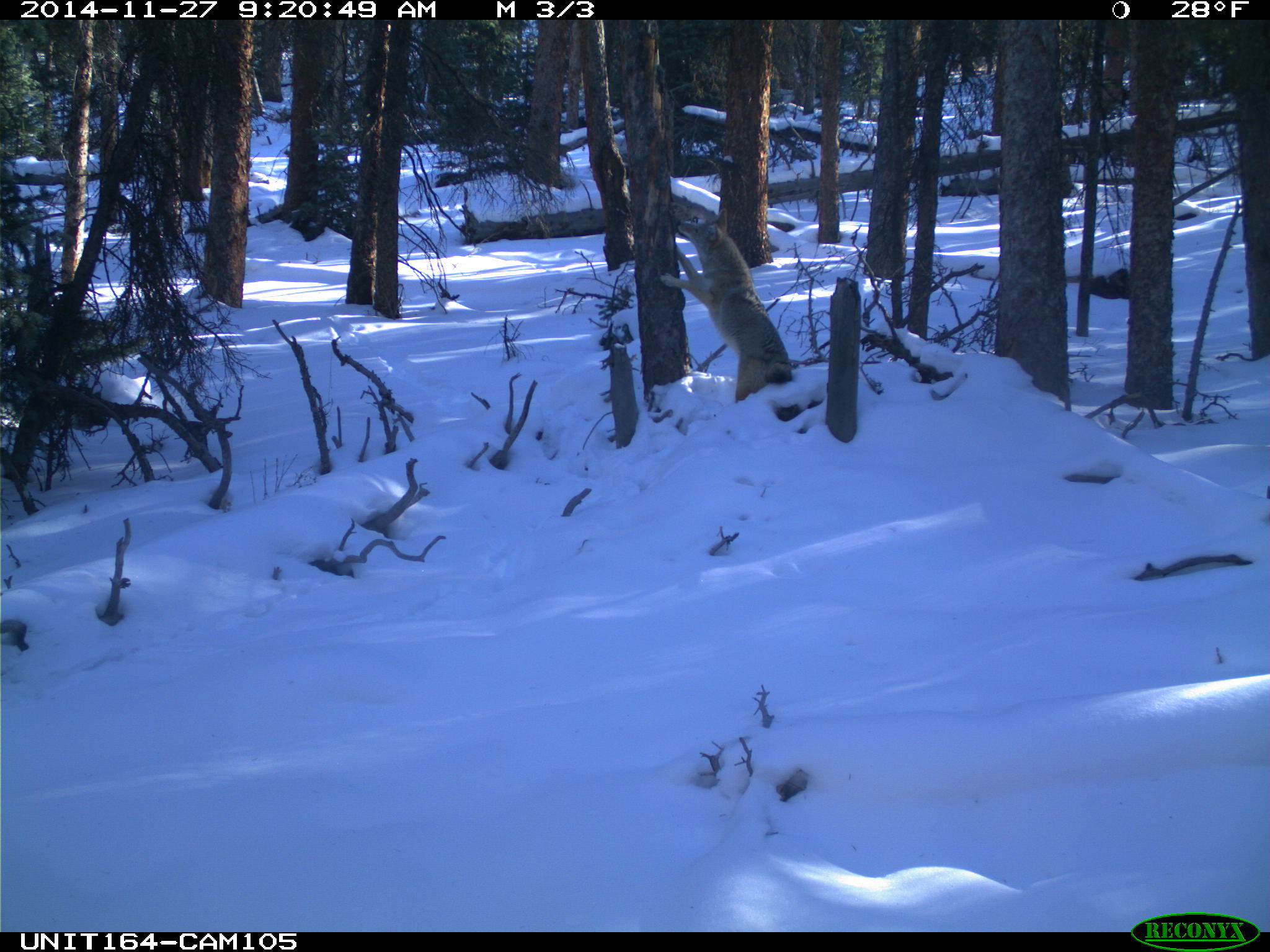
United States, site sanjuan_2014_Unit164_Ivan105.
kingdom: Animalia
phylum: Chordata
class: Mammalia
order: Carnivora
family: Canidae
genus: Canis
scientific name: Canis latrans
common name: coyote